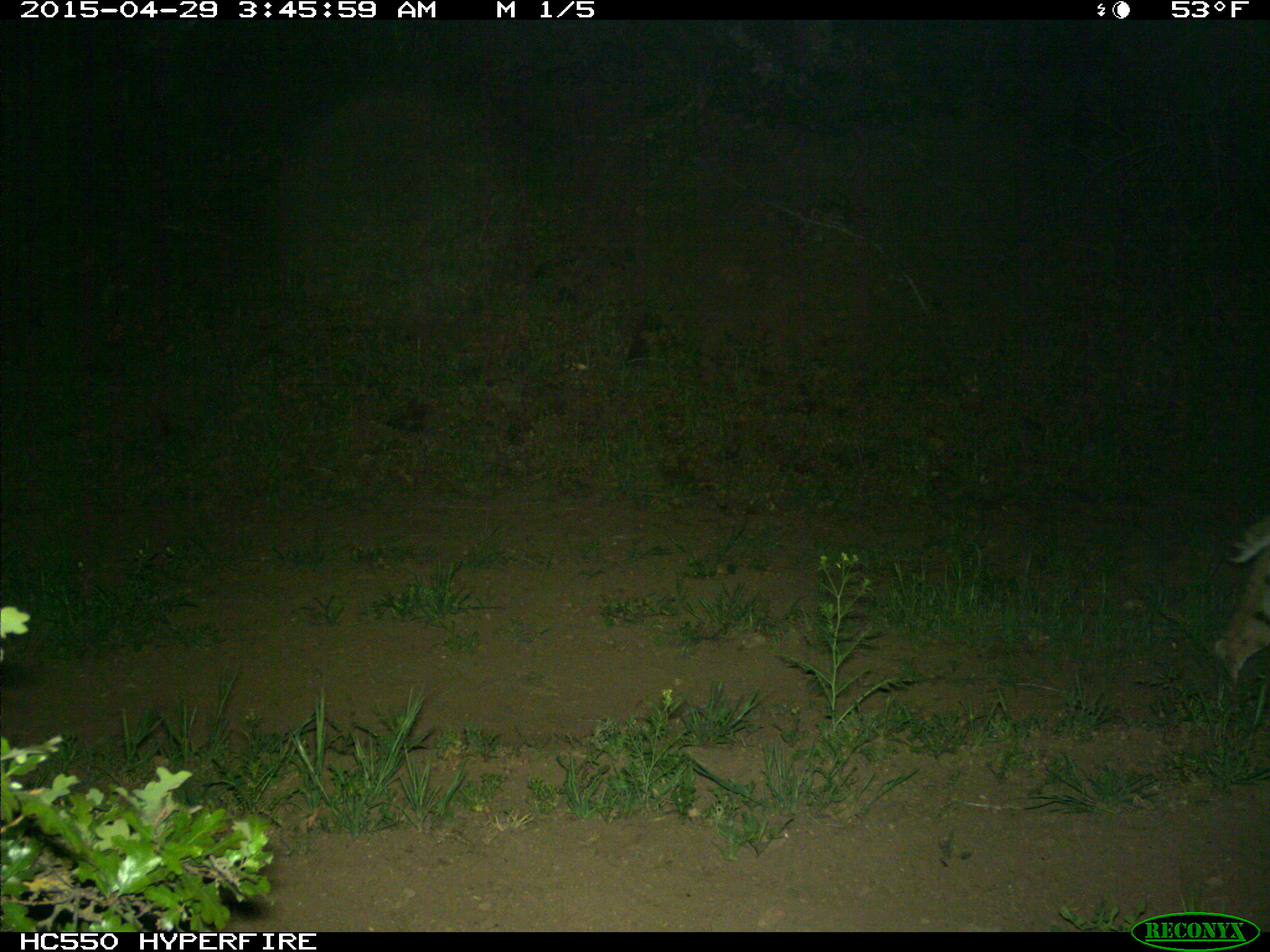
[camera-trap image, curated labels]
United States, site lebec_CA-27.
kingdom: Animalia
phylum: Chordata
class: Mammalia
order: Carnivora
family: Felidae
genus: Lynx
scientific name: Lynx rufus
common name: bobcat